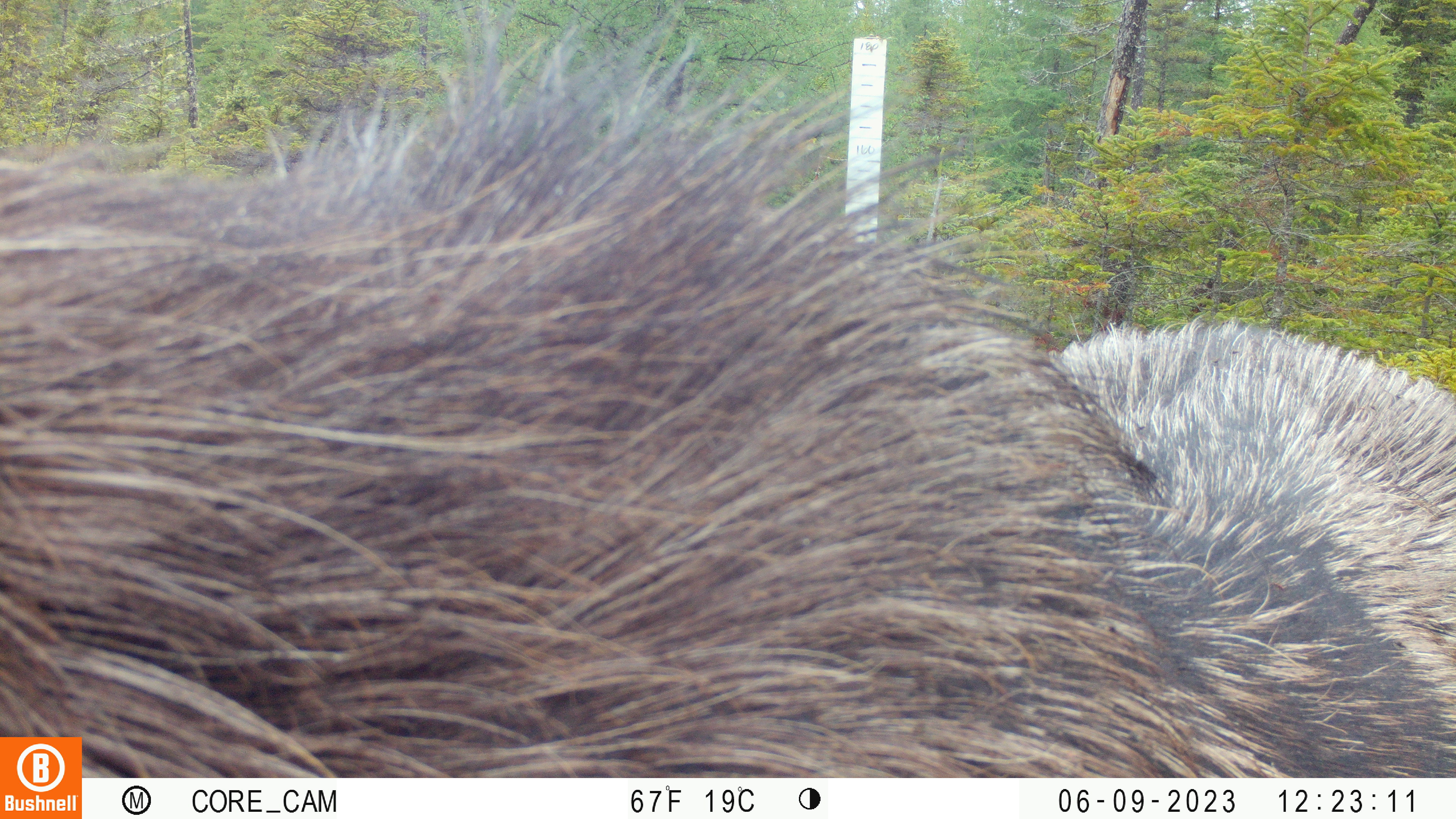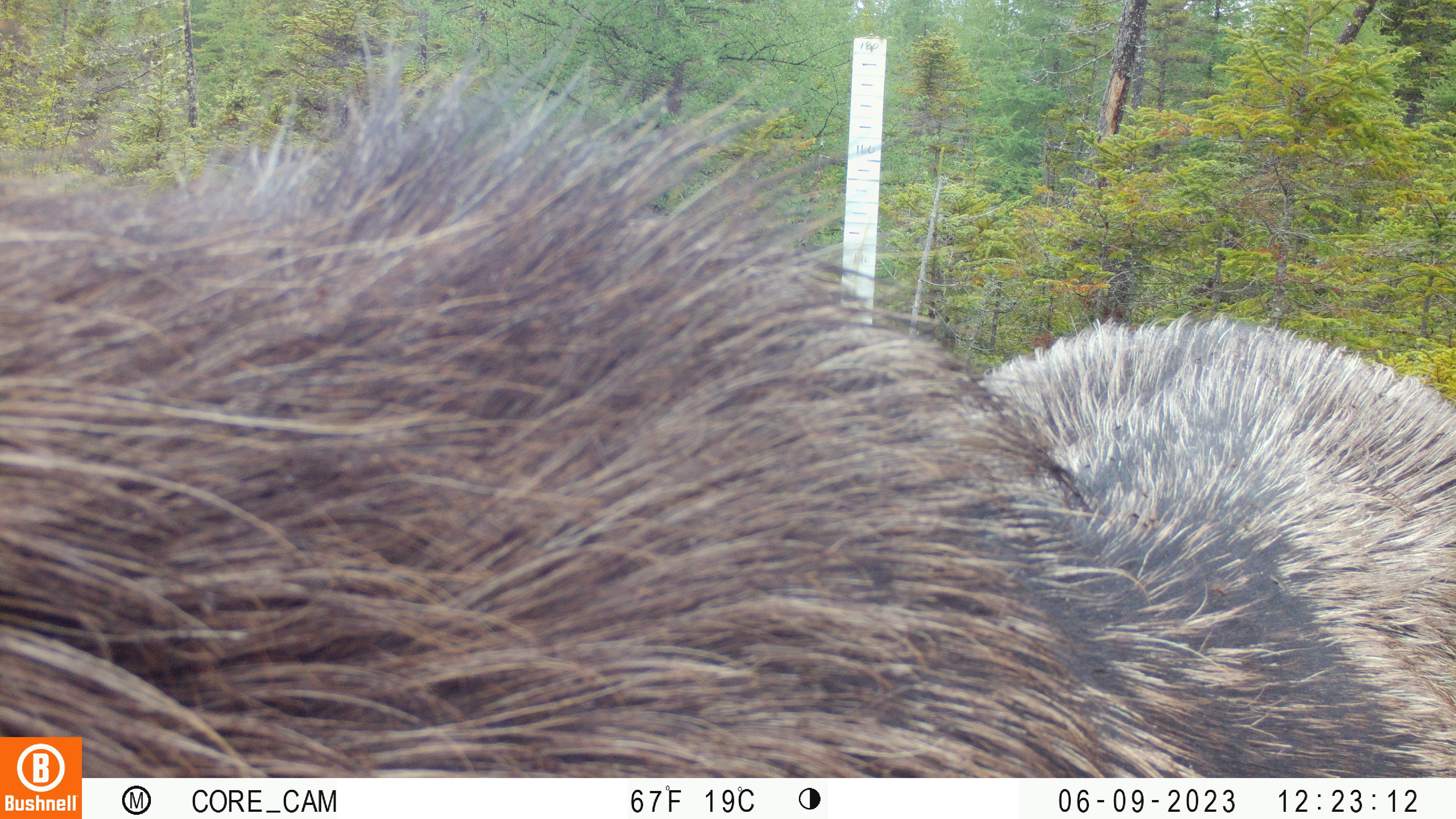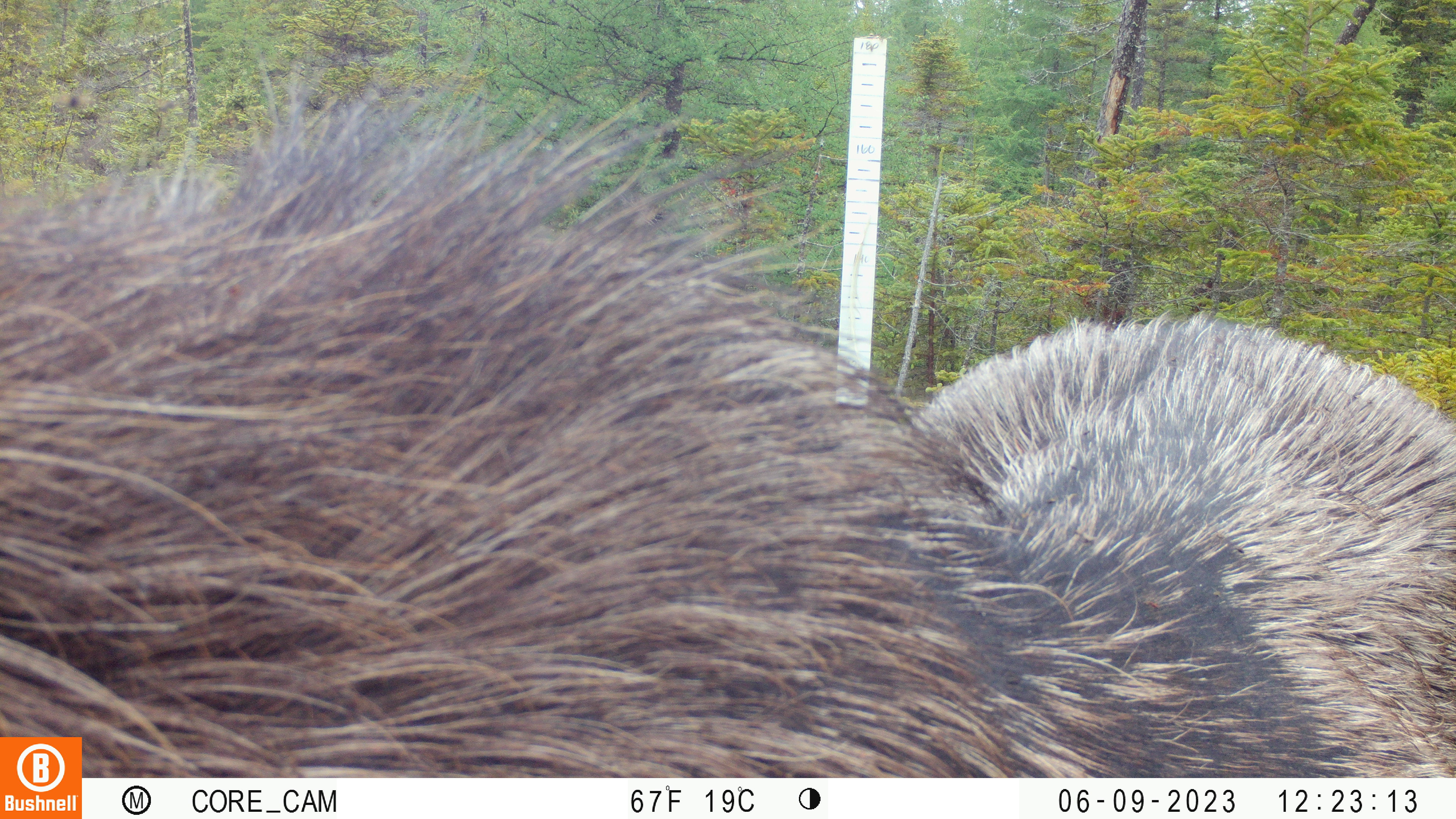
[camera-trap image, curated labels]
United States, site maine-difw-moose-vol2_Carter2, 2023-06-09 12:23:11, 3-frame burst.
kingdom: Animalia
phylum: Chordata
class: Mammalia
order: Artiodactyla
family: Cervidae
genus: Alces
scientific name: Alces alces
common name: moose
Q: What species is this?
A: Moose (Alces alces).